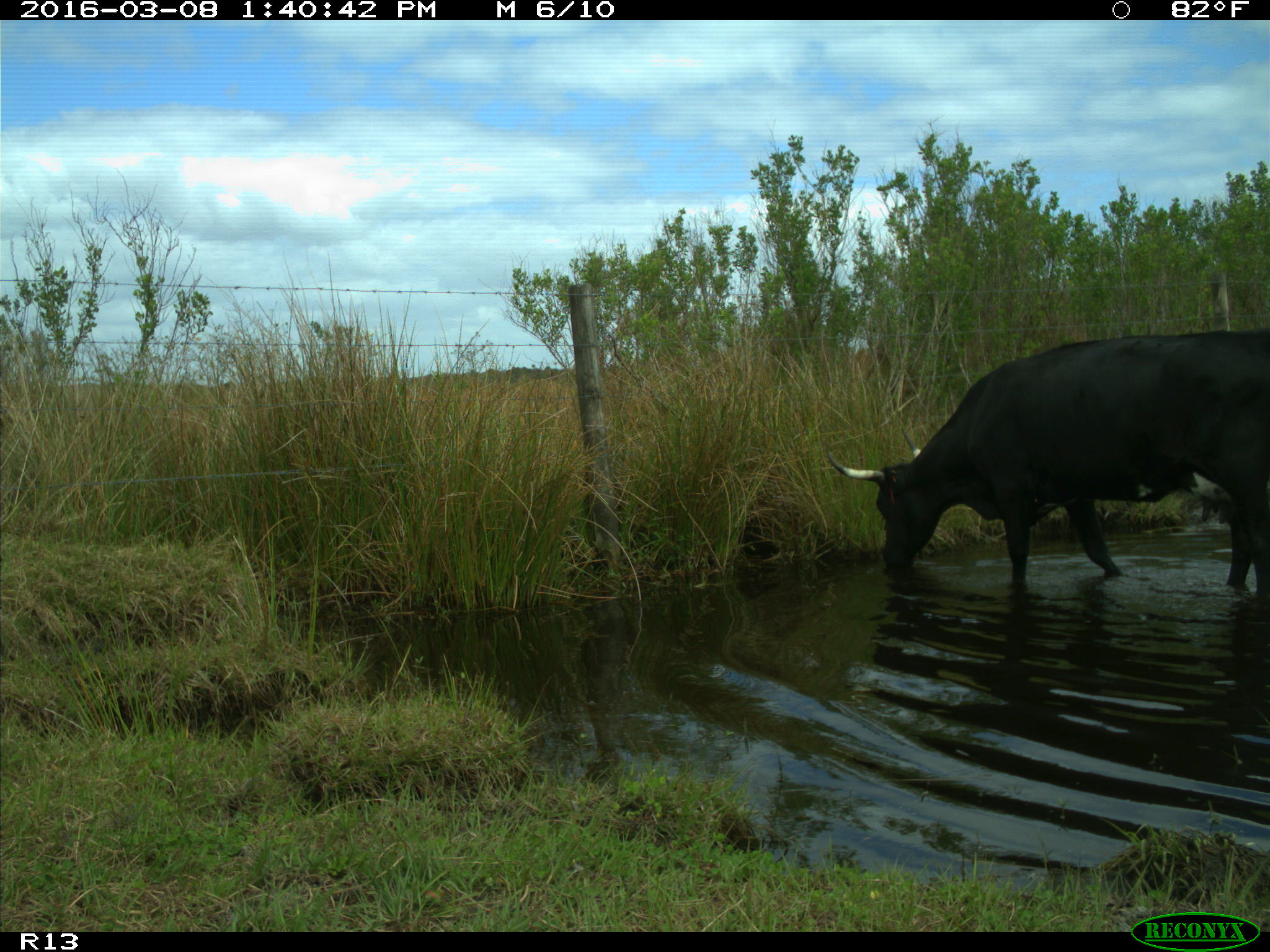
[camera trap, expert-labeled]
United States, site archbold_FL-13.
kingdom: Animalia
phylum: Chordata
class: Mammalia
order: Artiodactyla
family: Bovidae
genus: Bos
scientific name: Bos taurus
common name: domestic cow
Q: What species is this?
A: Bos taurus (domestic cow).